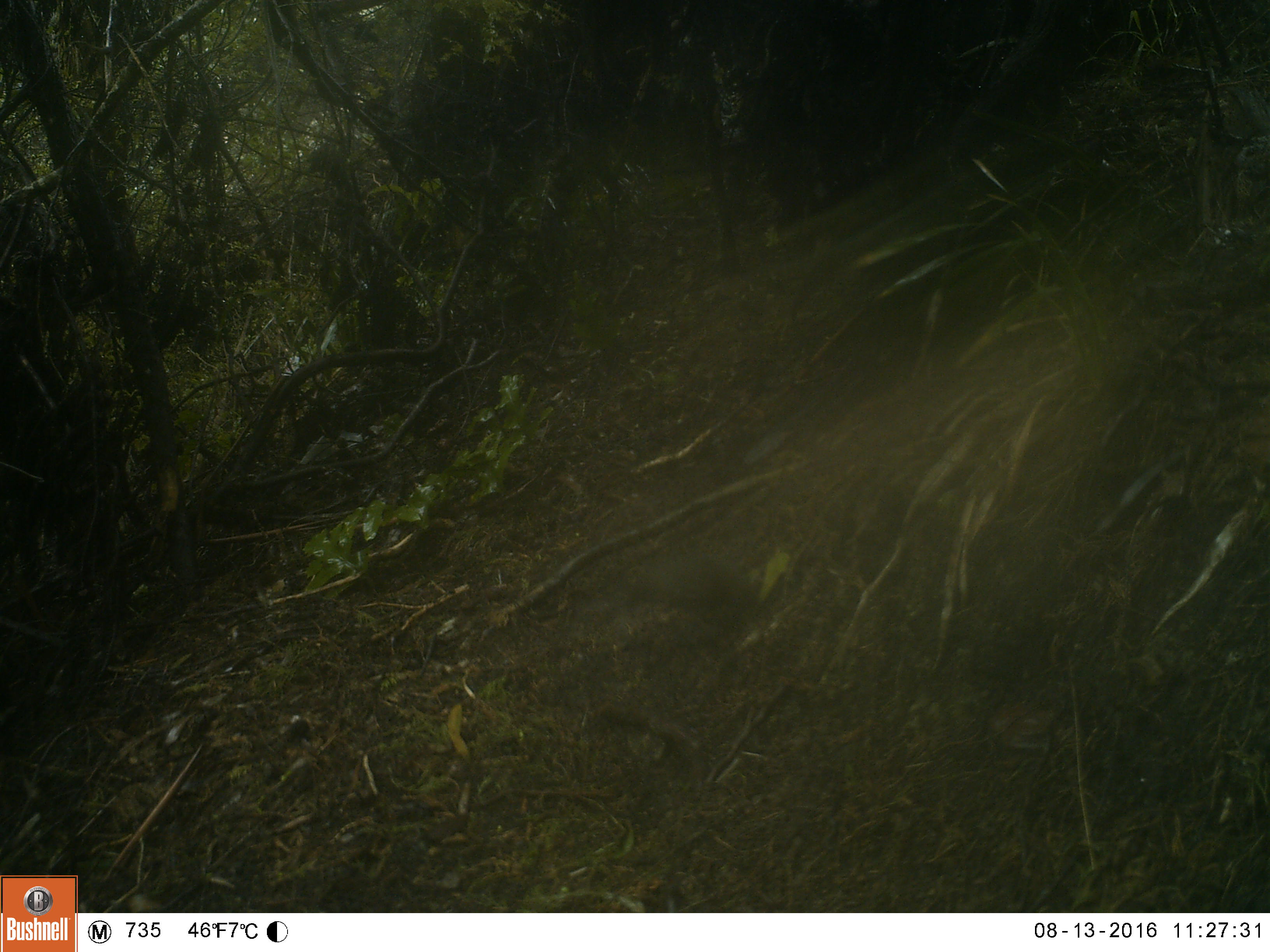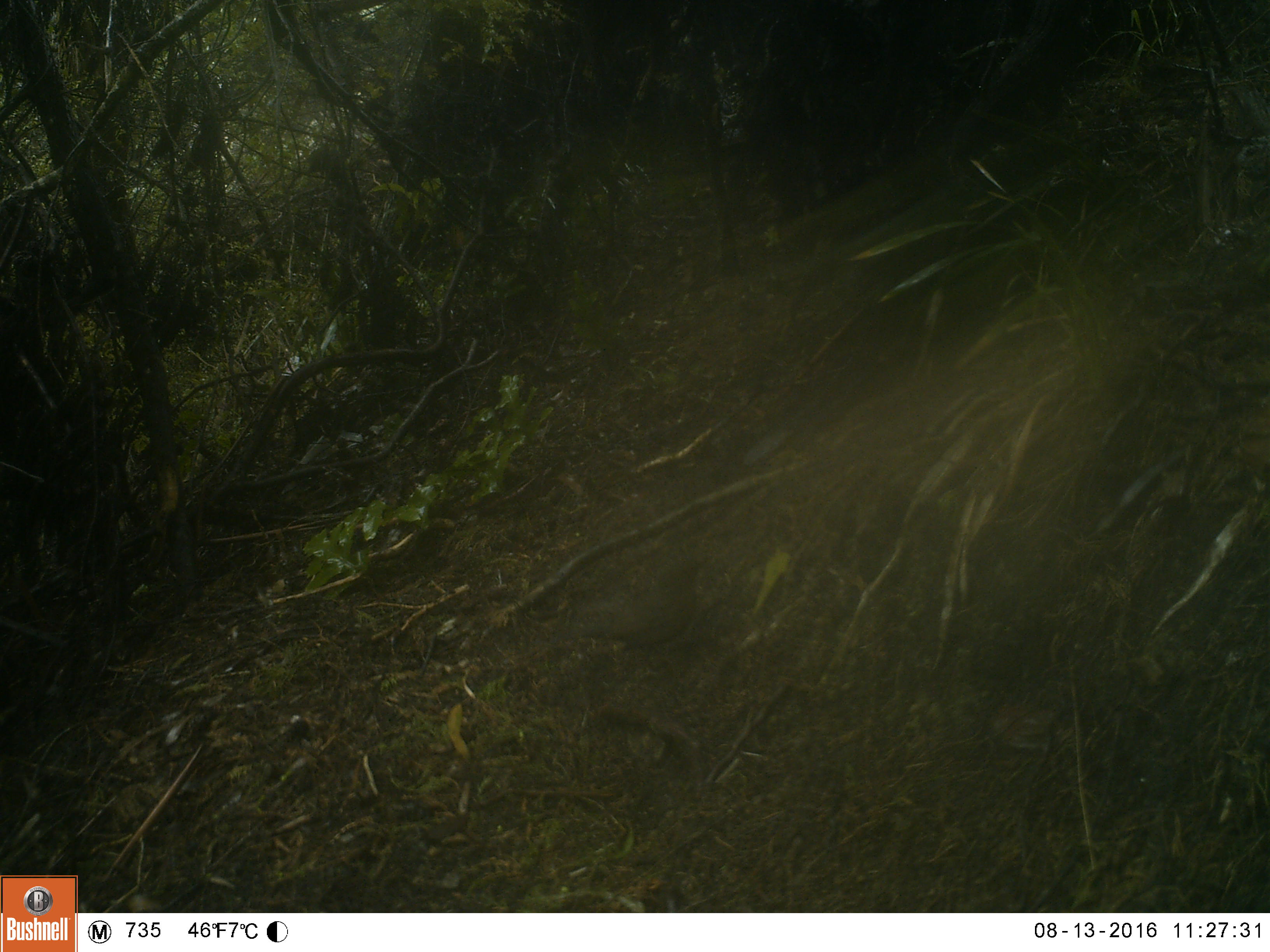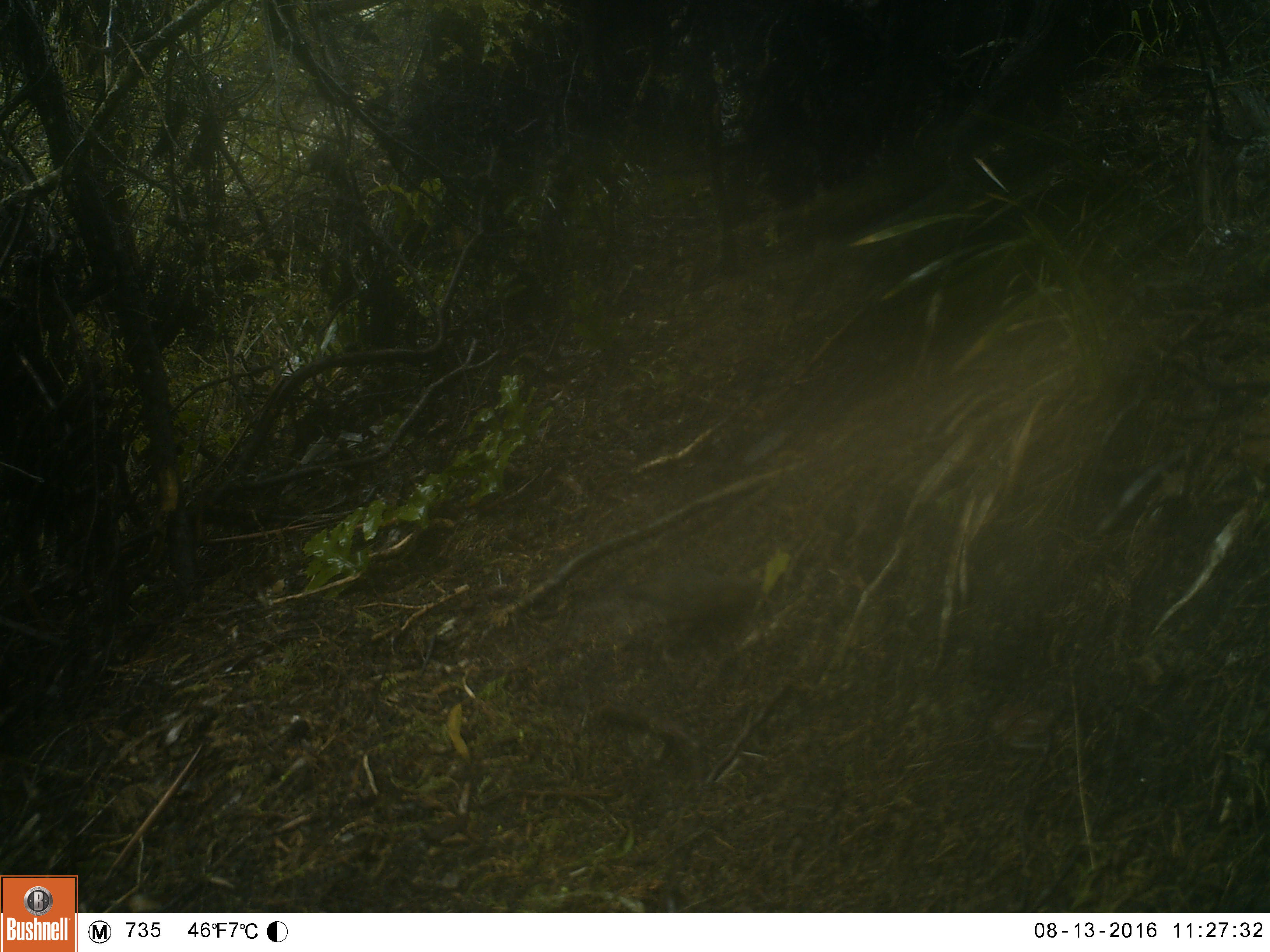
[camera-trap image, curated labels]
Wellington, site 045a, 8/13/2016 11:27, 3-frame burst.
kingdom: Animalia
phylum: Chordata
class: Aves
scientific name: Aves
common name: bird